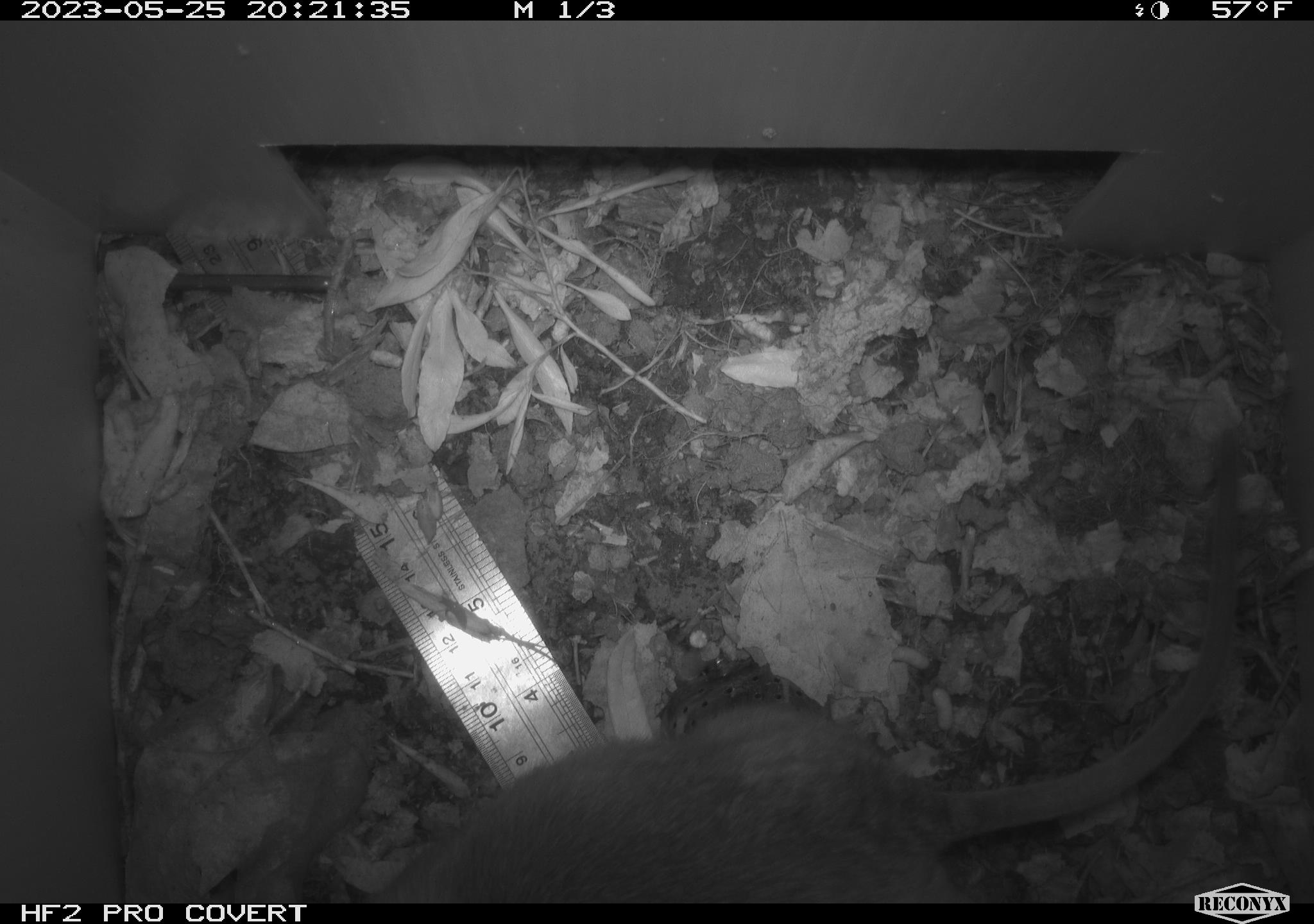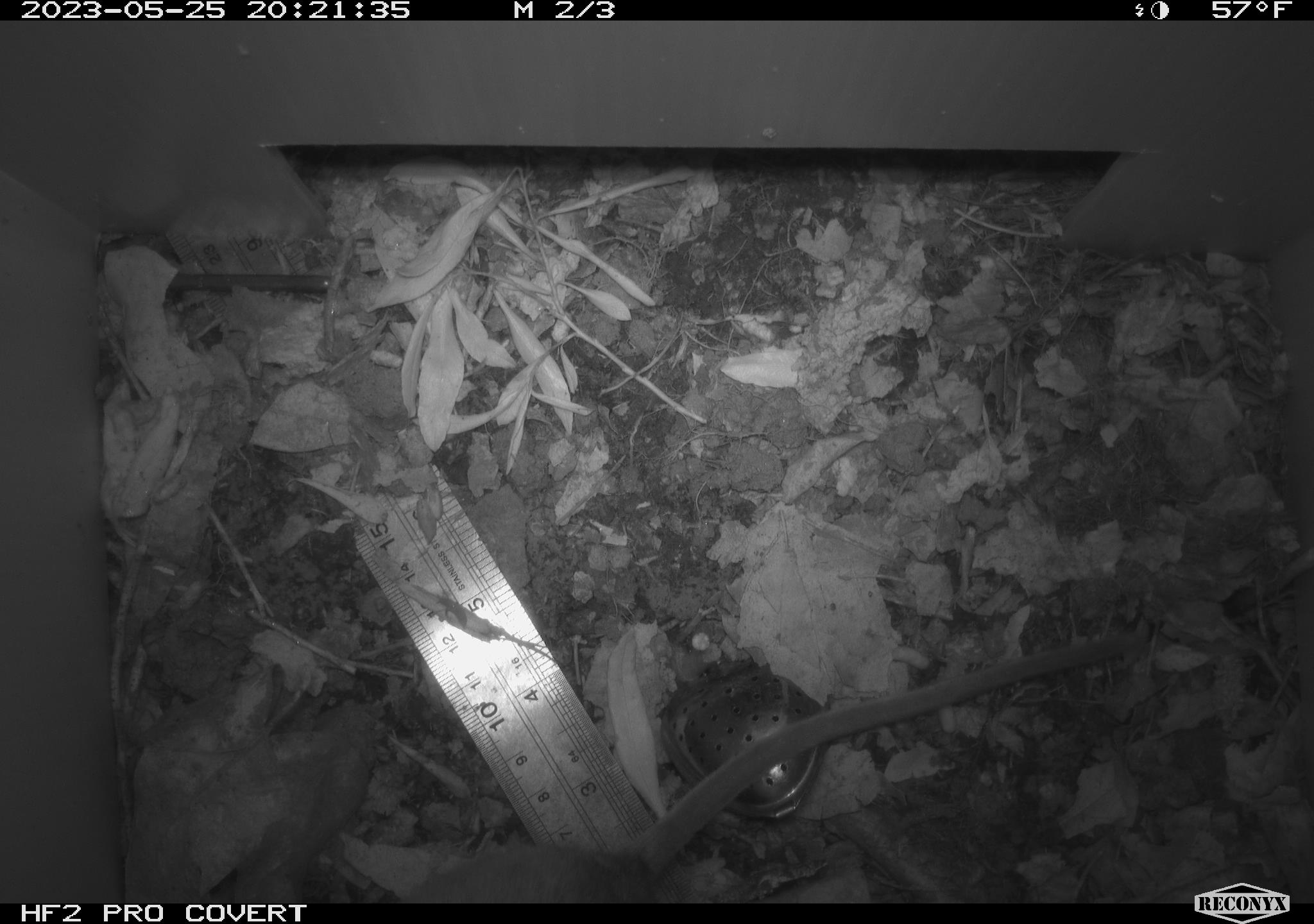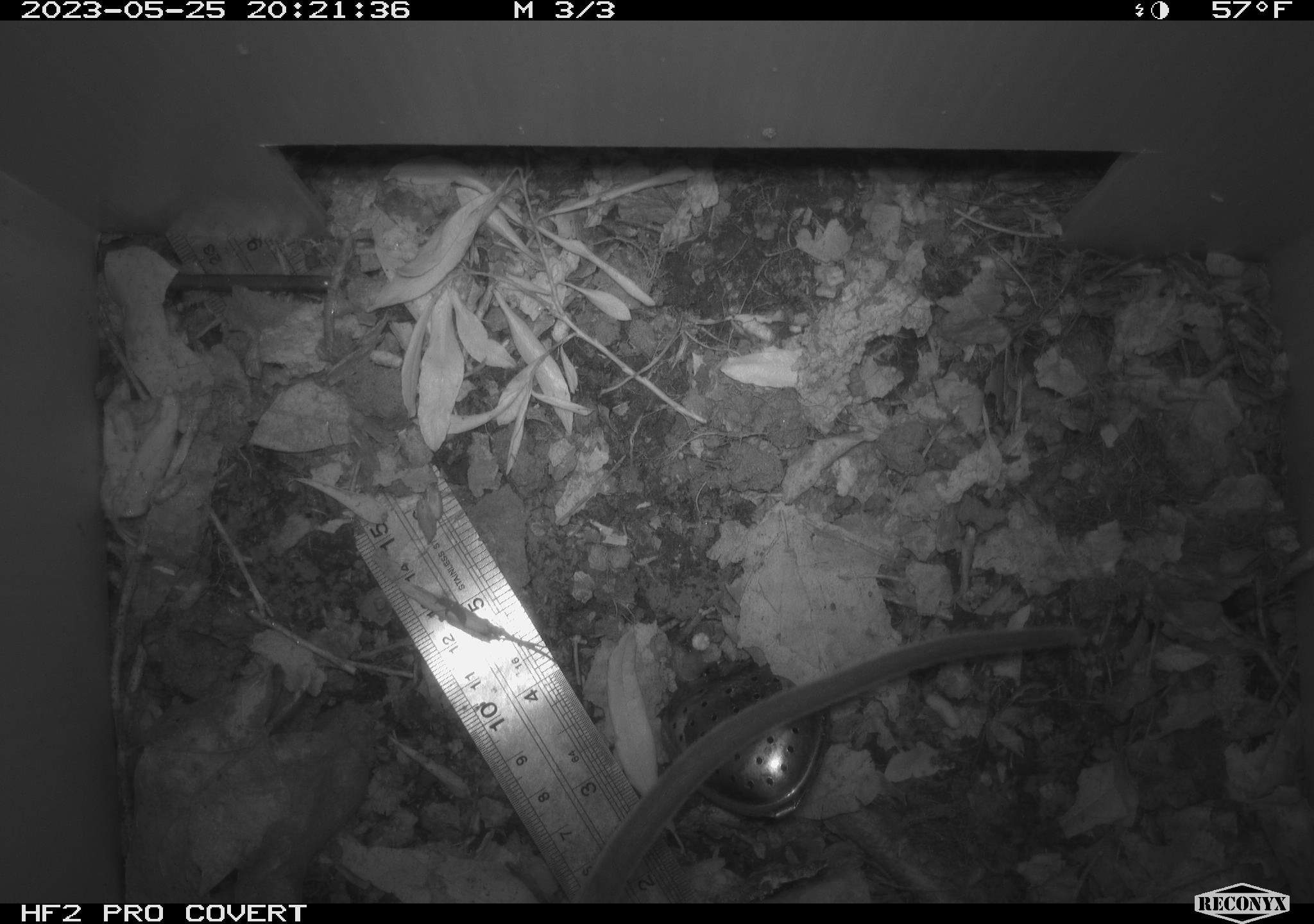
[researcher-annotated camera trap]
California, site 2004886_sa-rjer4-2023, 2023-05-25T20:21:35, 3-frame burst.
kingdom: Animalia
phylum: Chordata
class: Mammalia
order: Rodentia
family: Cricetidae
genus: Neotoma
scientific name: Neotoma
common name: pack rat or woodrat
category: neotoma species